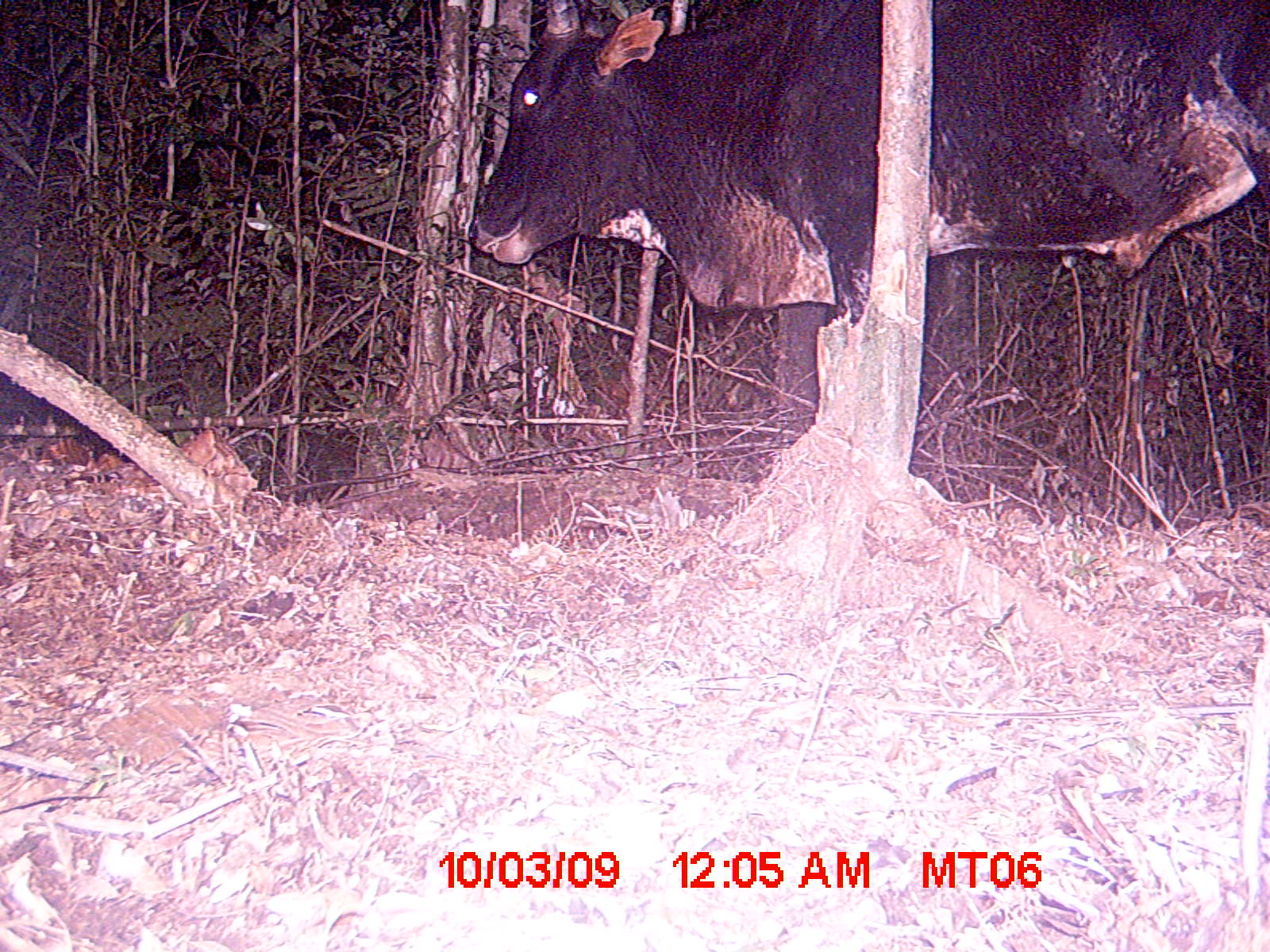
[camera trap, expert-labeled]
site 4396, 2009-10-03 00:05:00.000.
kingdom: Animalia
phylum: Chordata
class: Mammalia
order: Artiodactyla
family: Bovidae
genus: Bos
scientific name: Bos taurus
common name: domestic cattle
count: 1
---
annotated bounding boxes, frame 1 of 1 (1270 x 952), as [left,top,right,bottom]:
bos taurus: [462,0,1269,322]